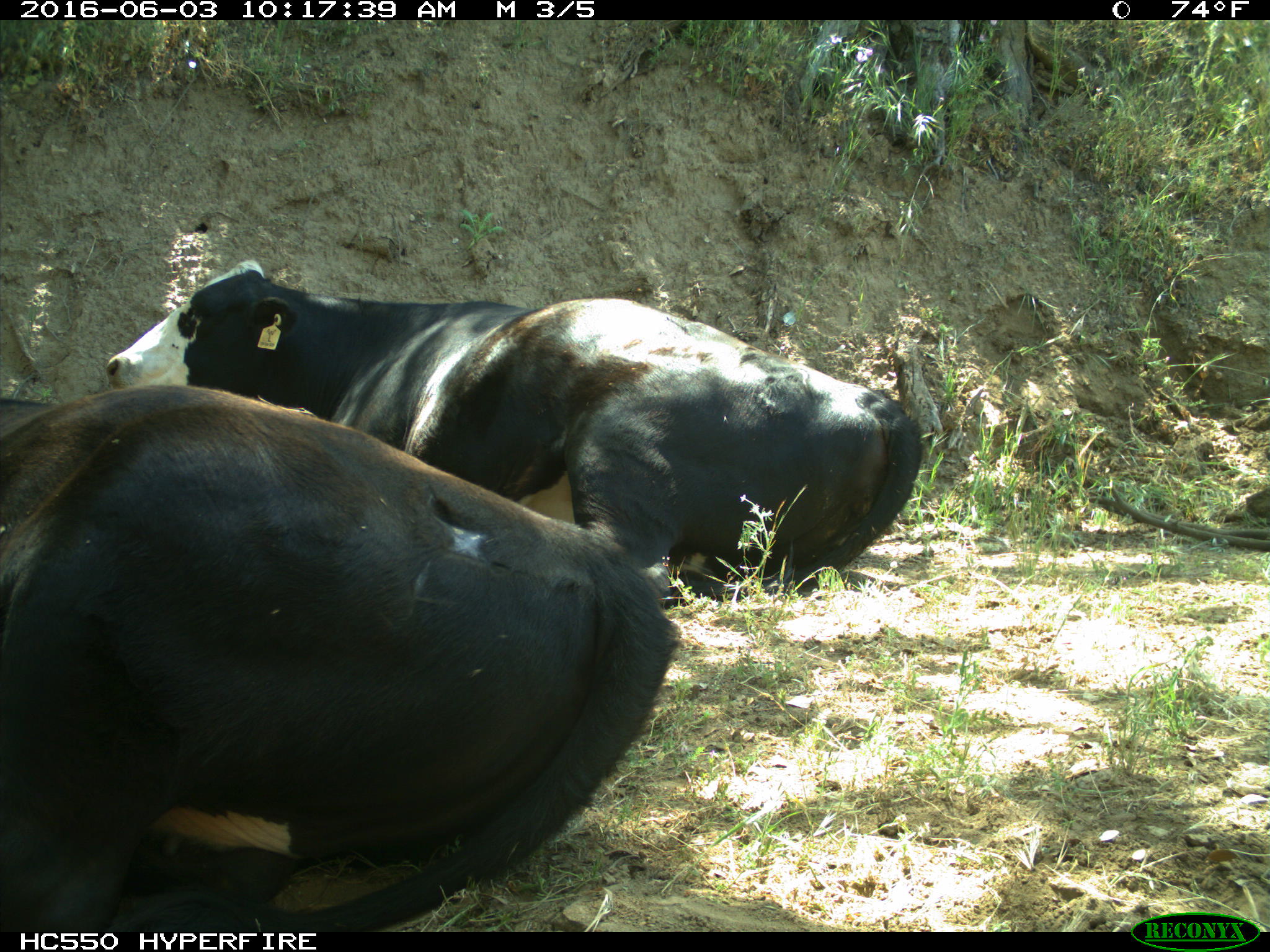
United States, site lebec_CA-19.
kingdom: Animalia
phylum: Chordata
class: Mammalia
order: Artiodactyla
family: Bovidae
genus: Bos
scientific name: Bos taurus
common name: domestic cow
Bos taurus (domestic cow).